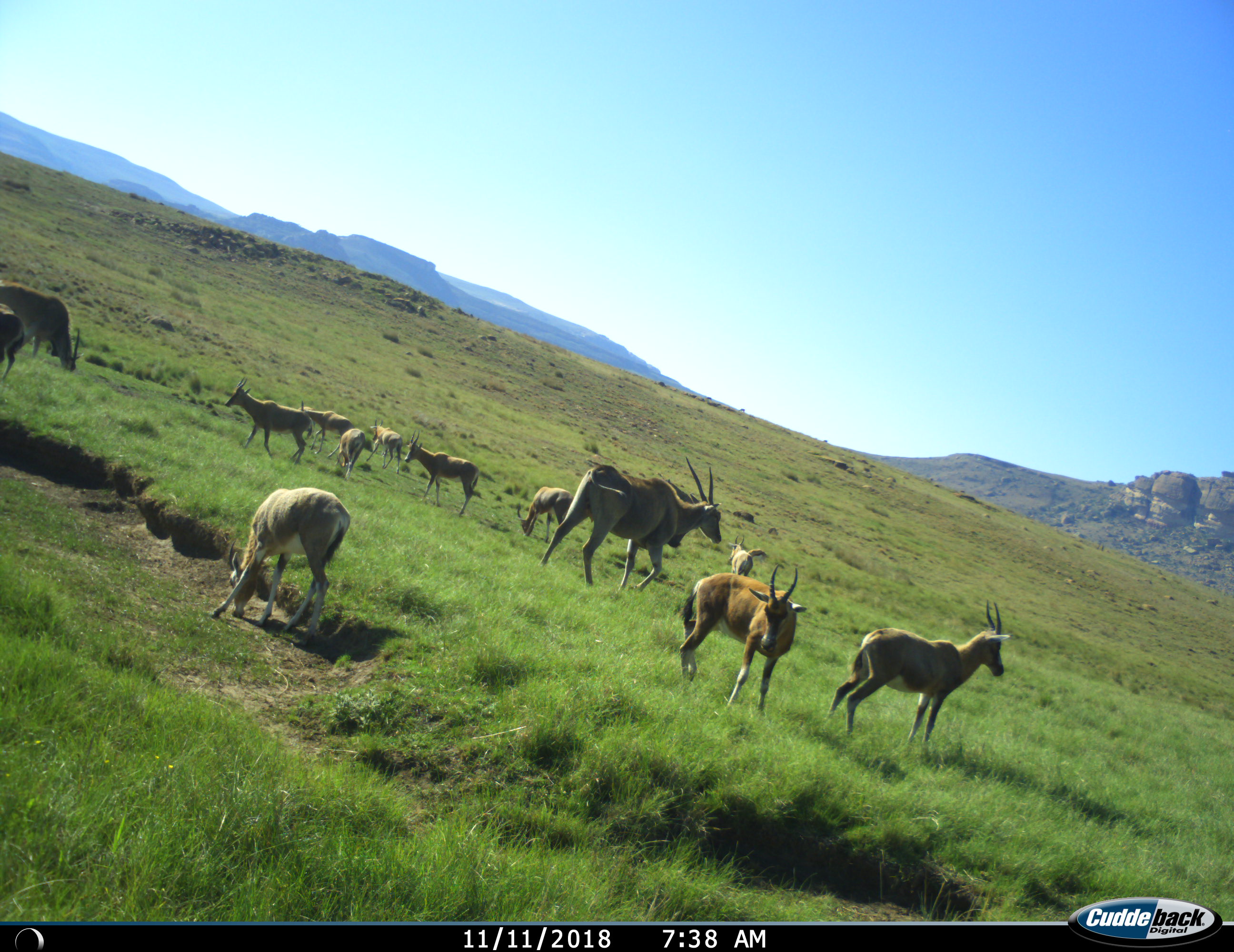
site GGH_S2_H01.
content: unidentified animal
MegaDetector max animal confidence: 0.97